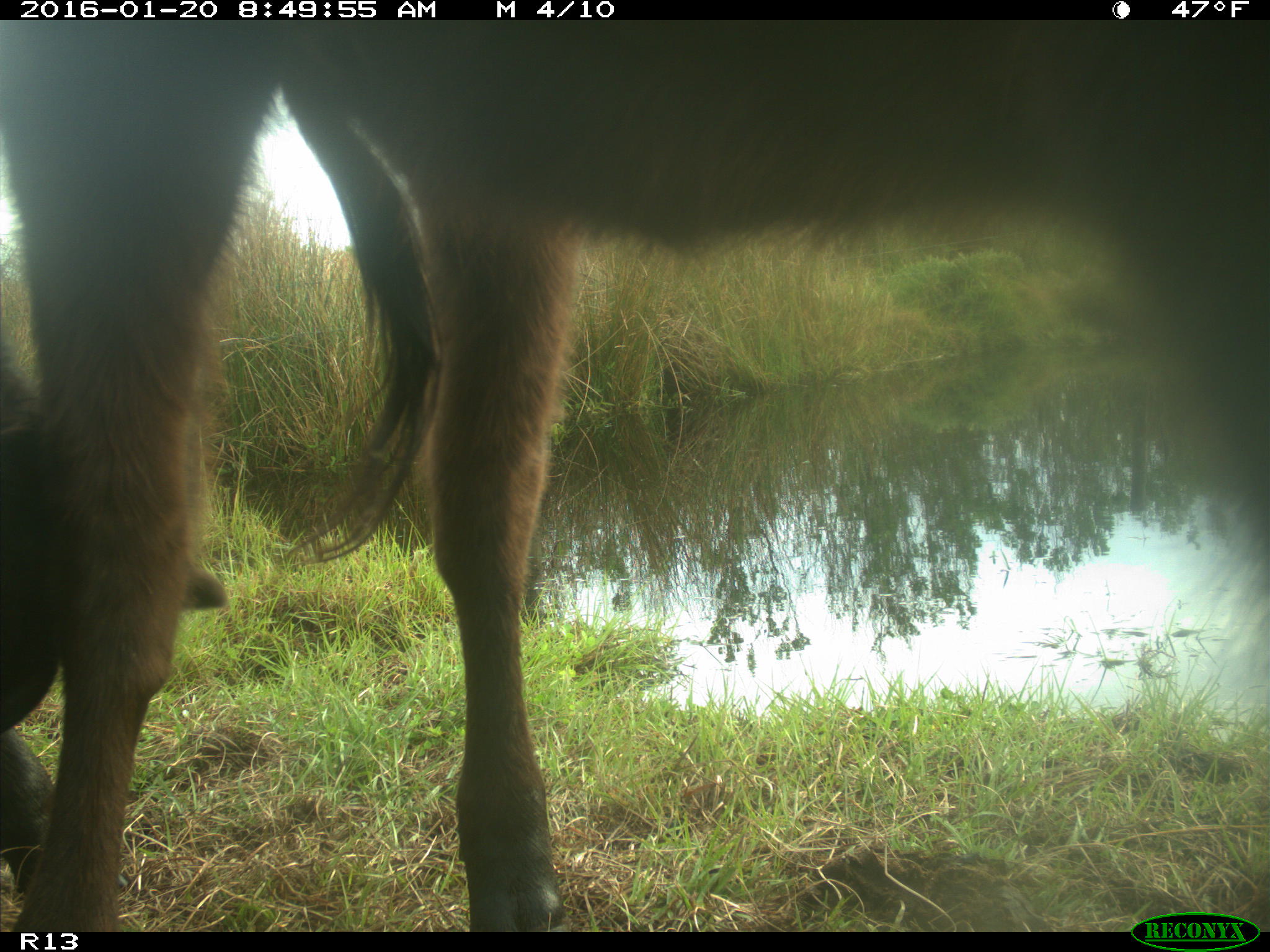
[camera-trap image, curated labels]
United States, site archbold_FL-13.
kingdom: Animalia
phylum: Chordata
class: Mammalia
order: Artiodactyla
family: Bovidae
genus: Bos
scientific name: Bos taurus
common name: domestic cow